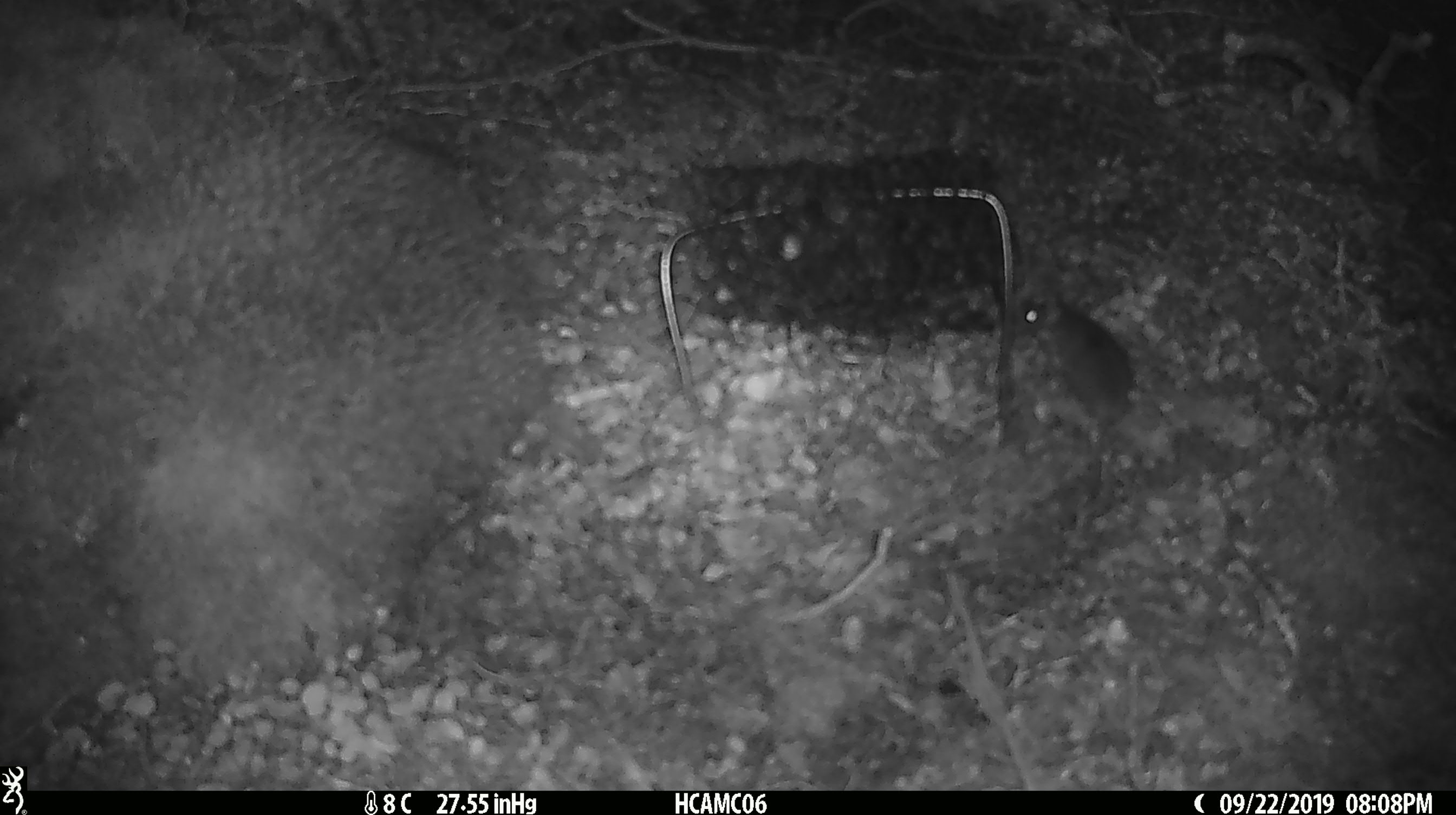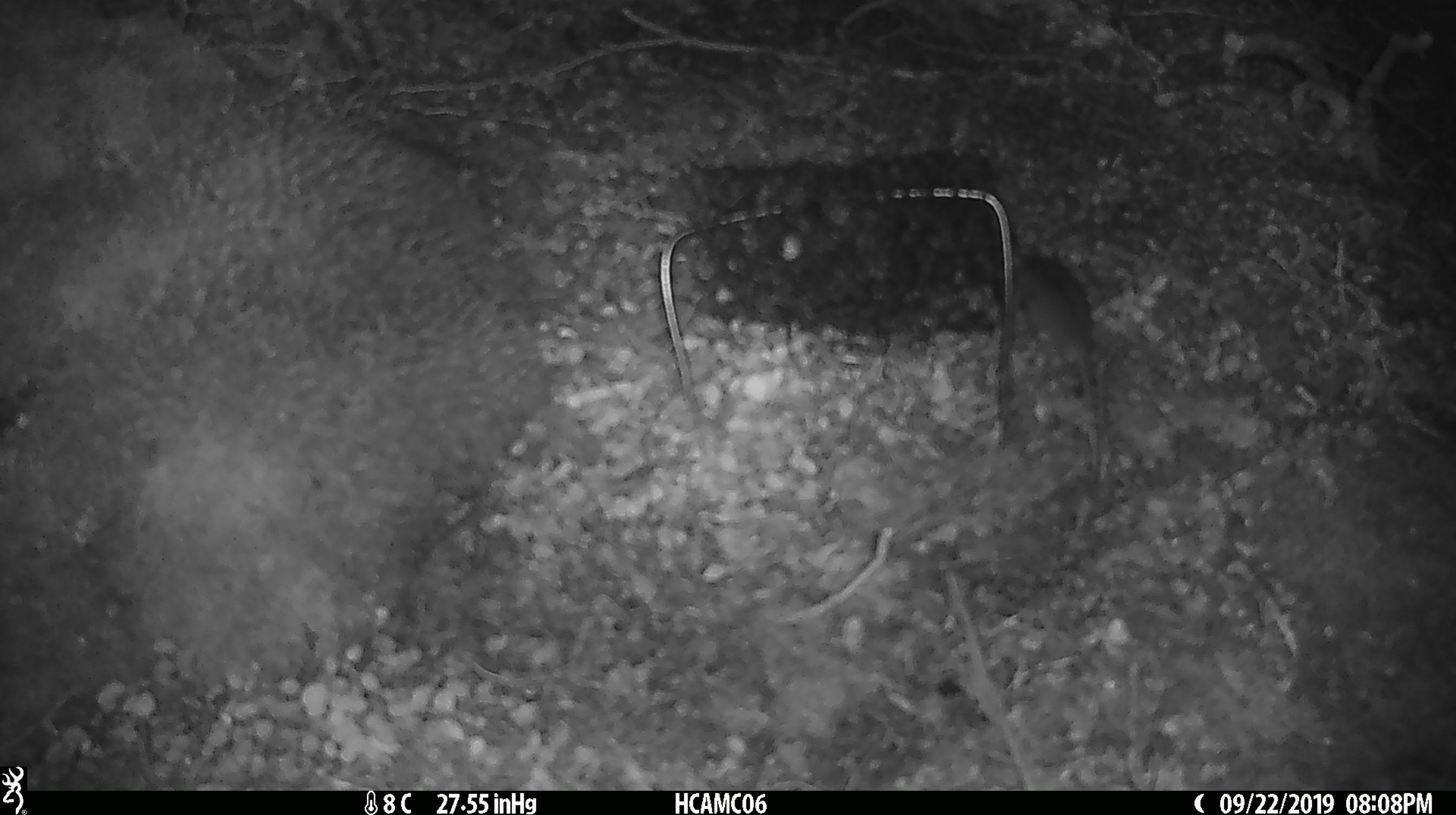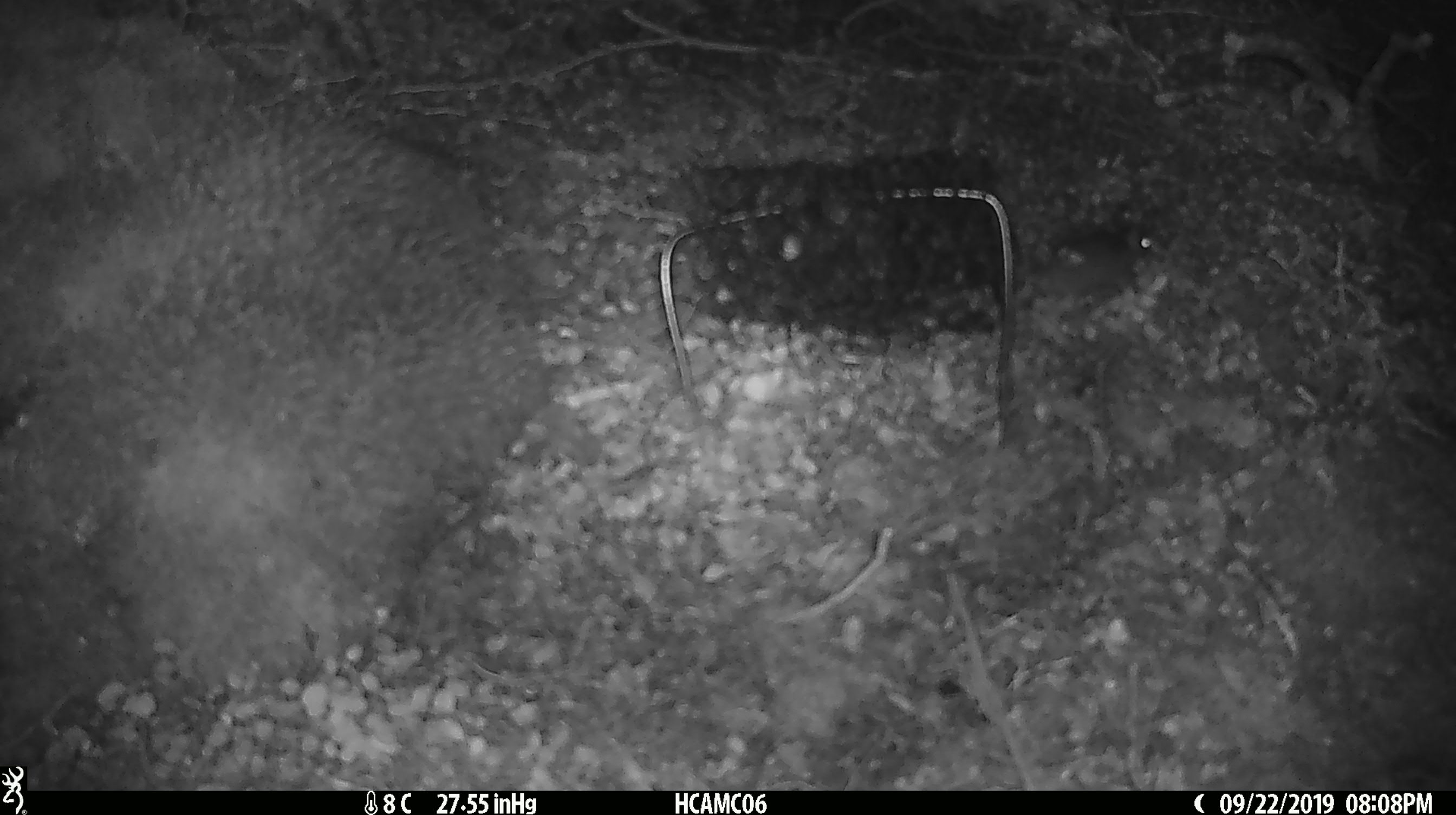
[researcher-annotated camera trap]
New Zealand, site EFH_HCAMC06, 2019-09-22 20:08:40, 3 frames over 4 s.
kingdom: Animalia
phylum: Chordata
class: Mammalia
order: Rodentia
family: Muridae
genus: Mus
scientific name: Mus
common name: mouse